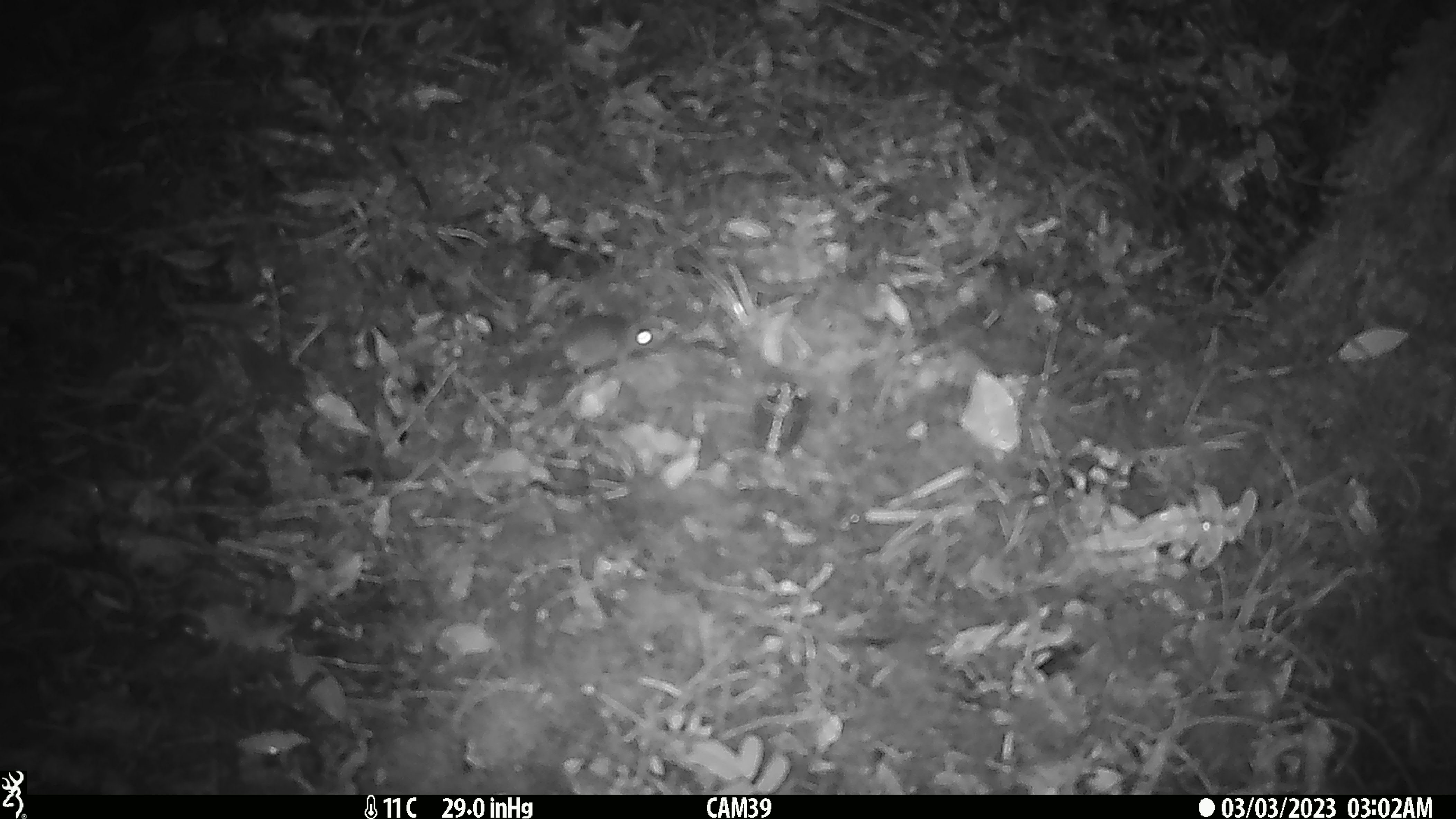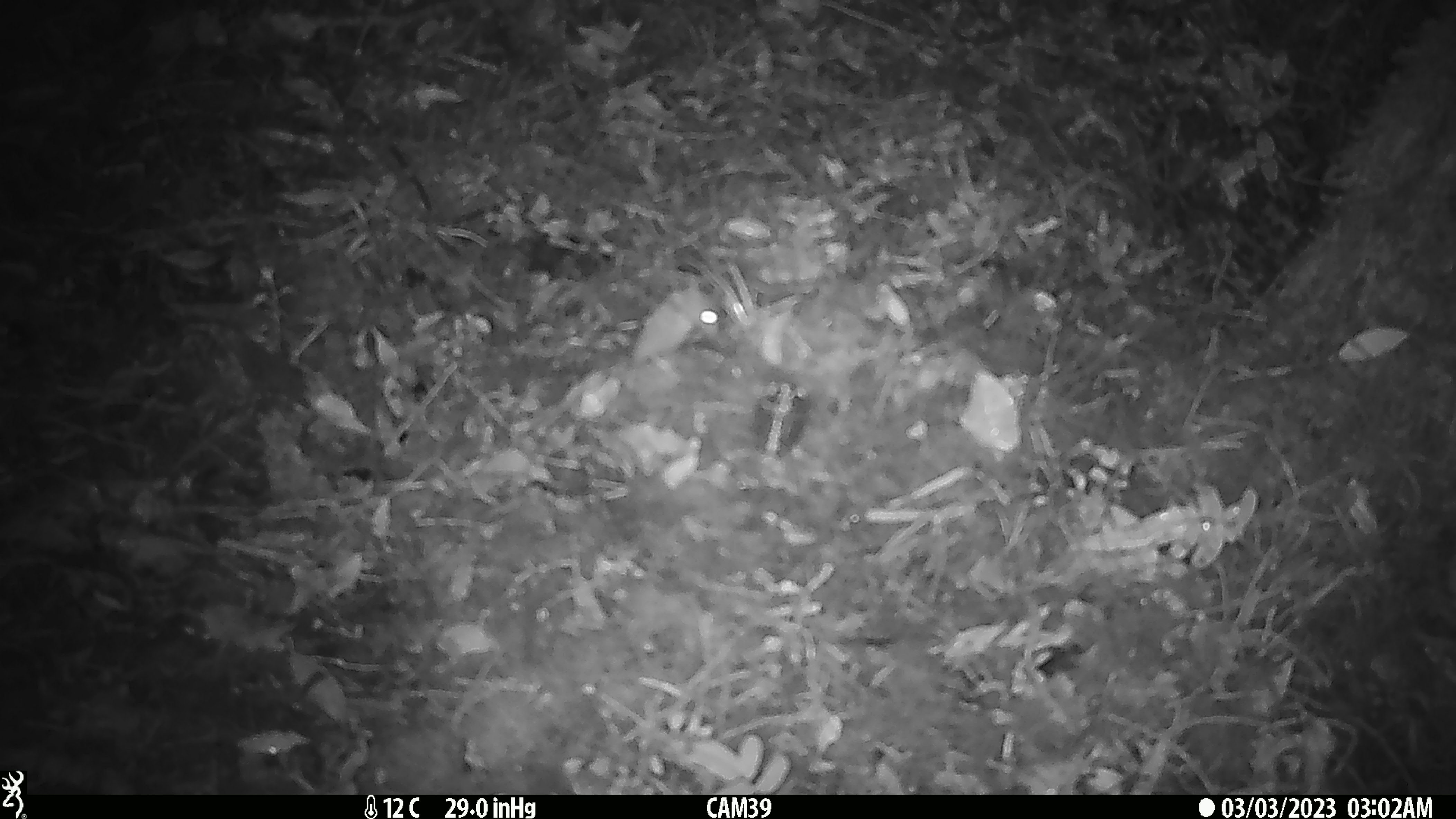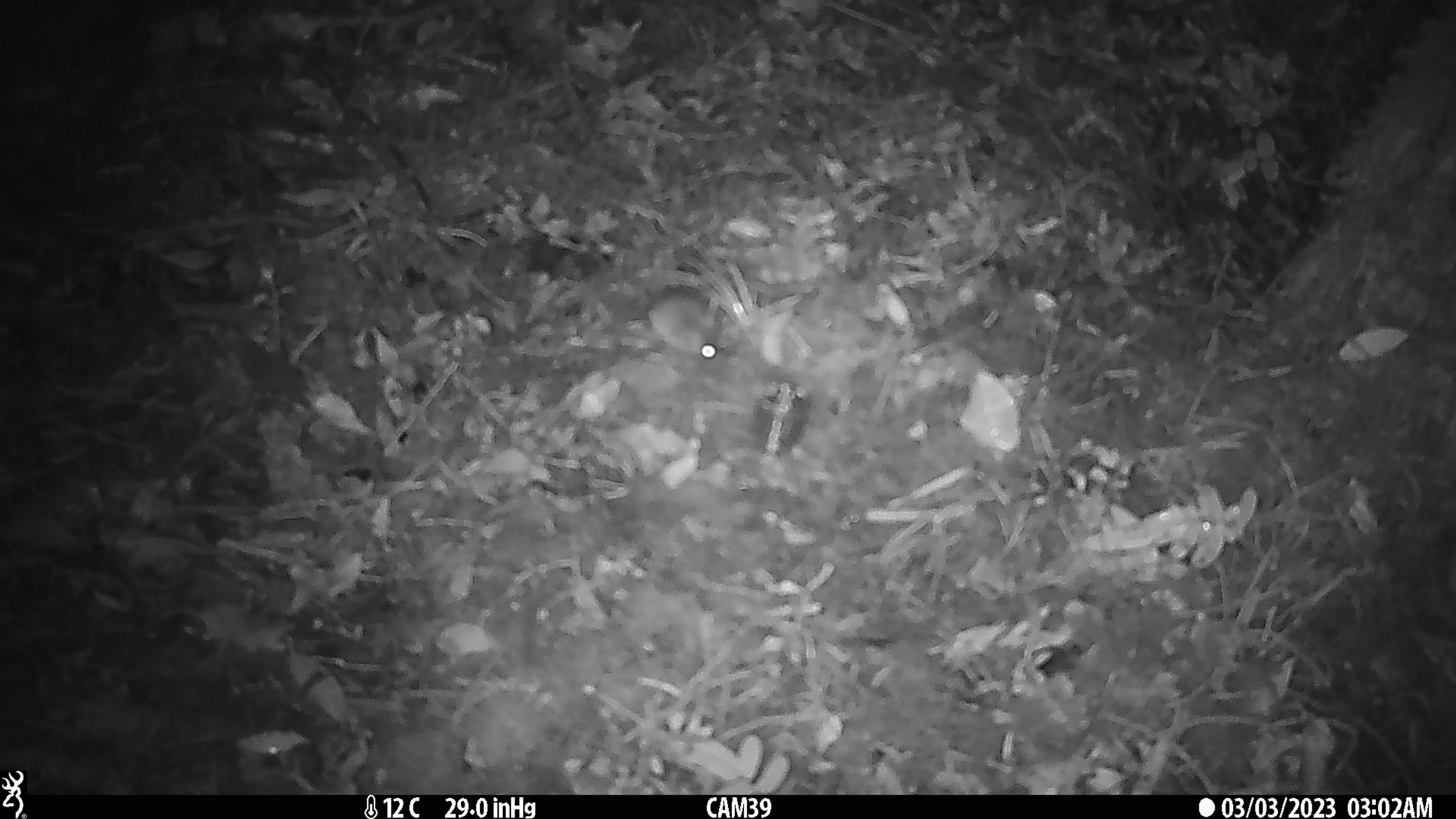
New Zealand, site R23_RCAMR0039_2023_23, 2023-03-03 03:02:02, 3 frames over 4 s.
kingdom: Animalia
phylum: Chordata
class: Mammalia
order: Rodentia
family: Muridae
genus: Mus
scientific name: Mus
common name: mouse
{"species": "mouse (Mus)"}